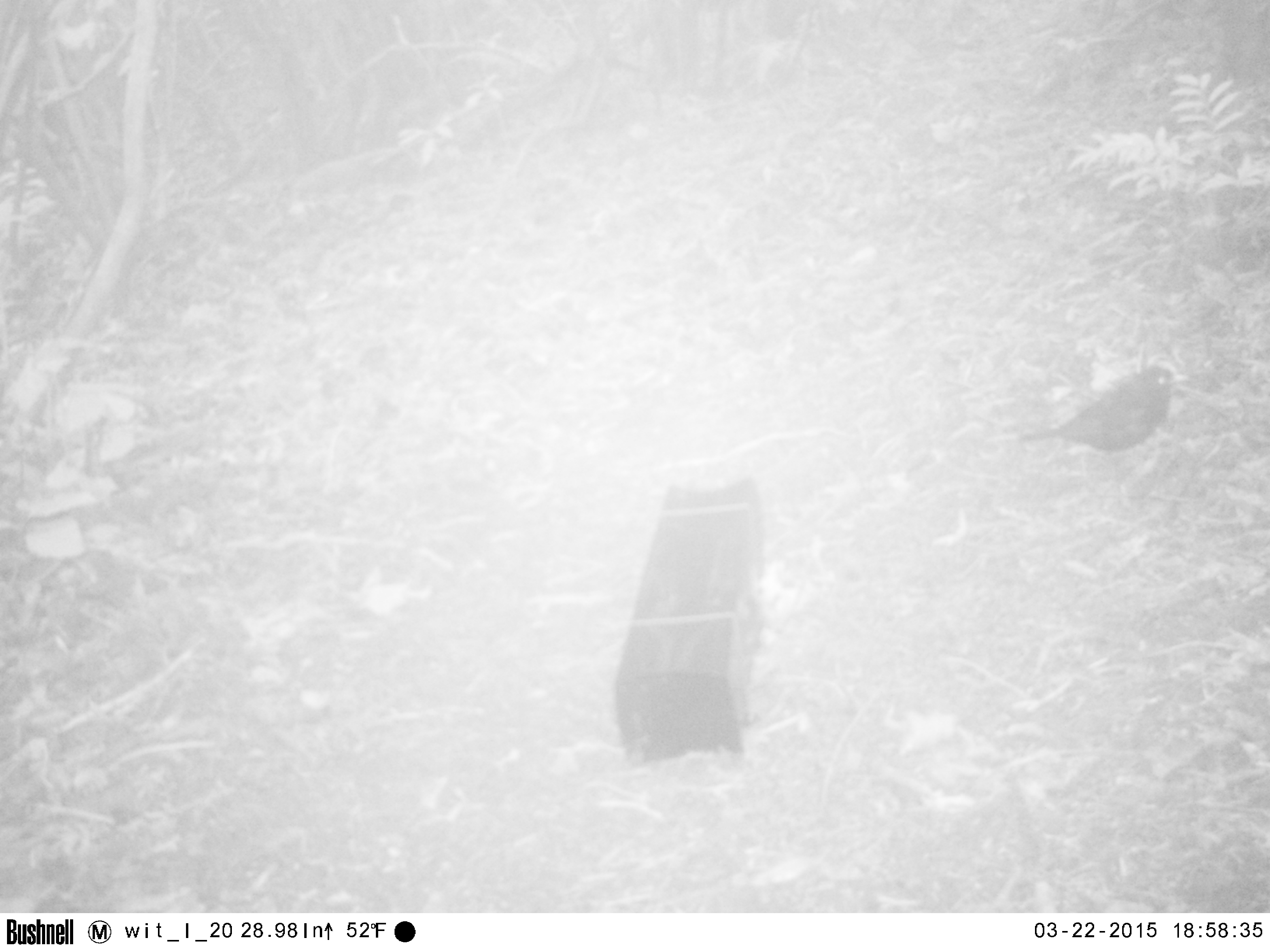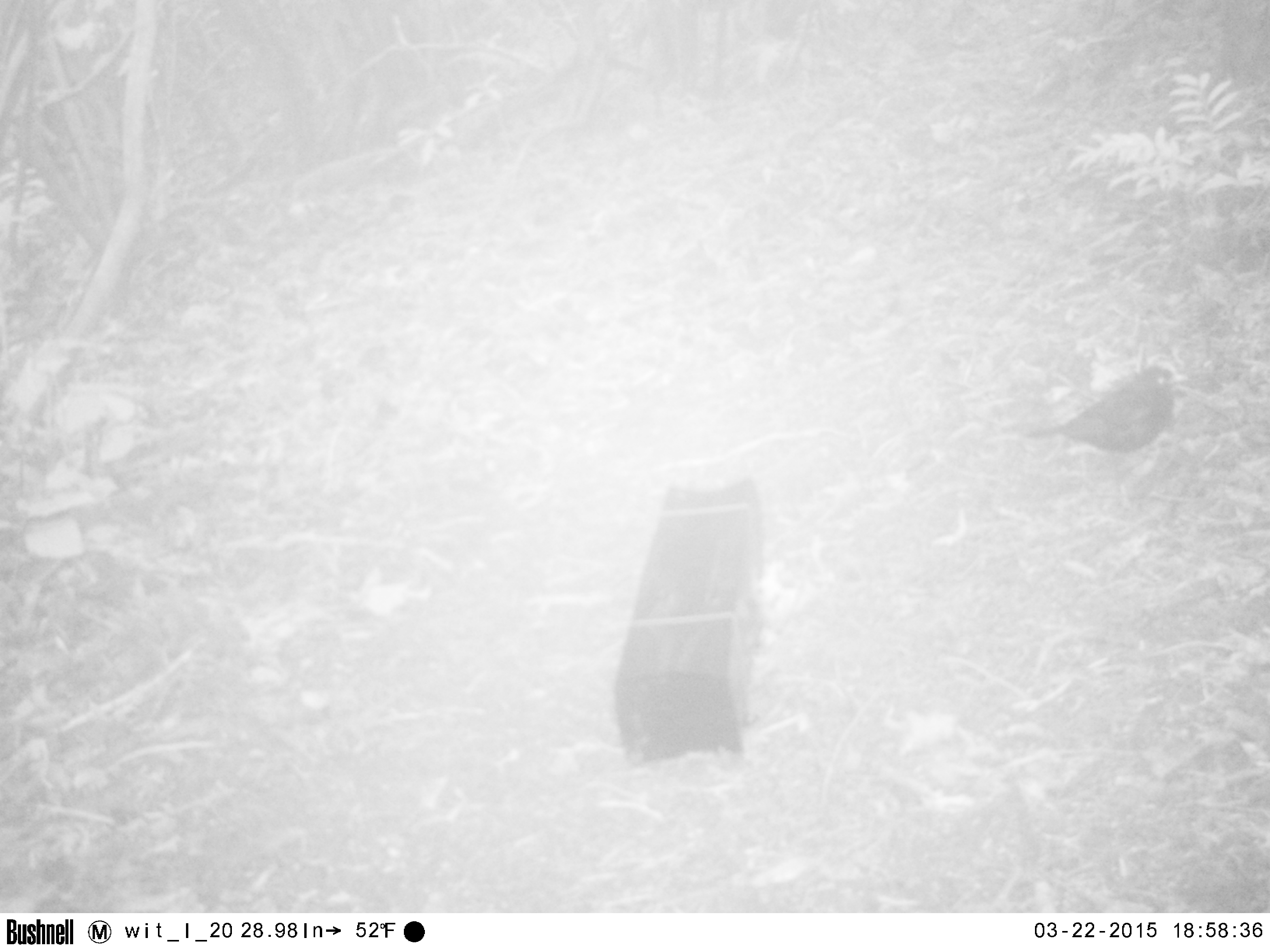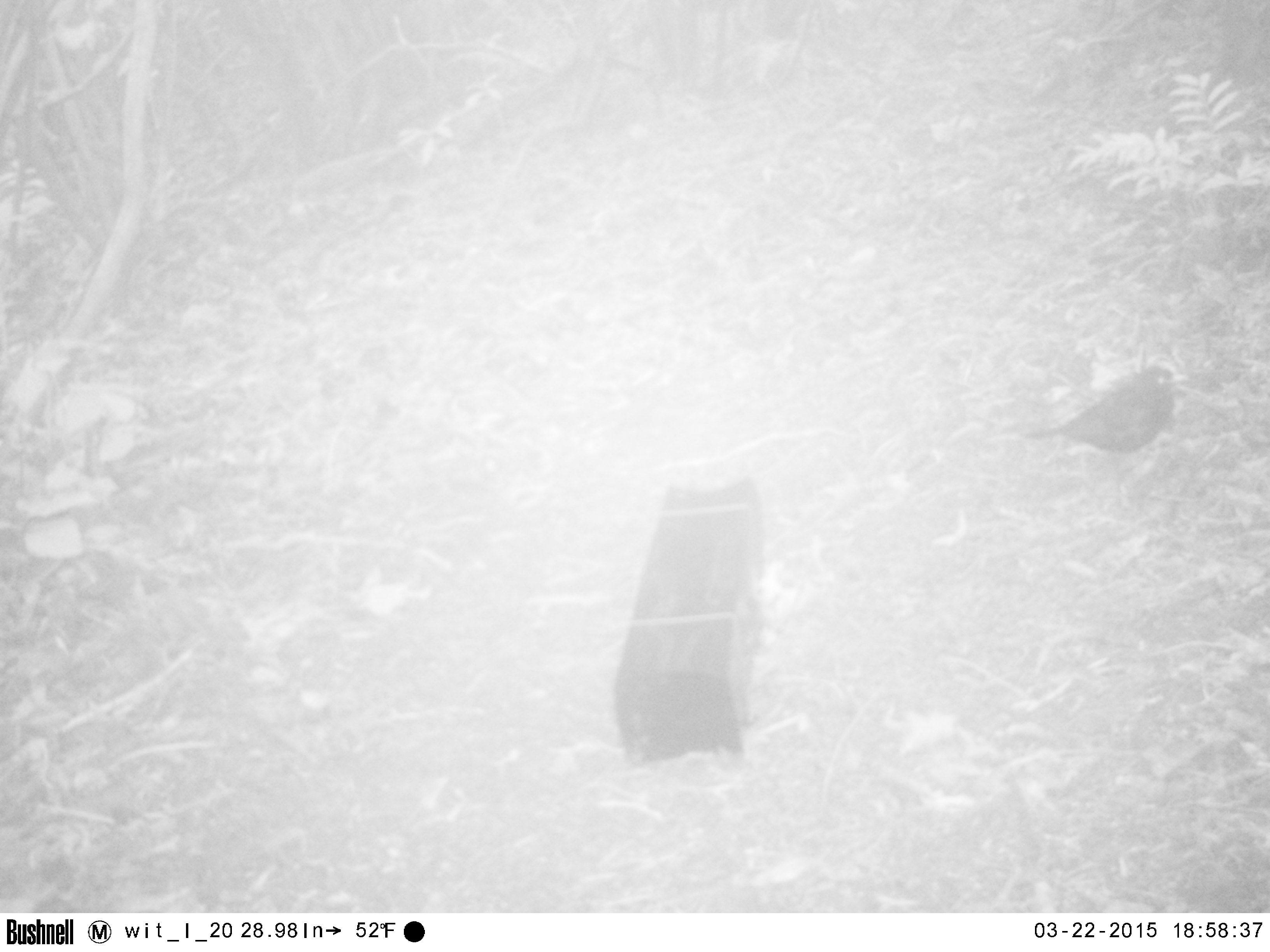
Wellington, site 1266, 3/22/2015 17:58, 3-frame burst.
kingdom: Animalia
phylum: Chordata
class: Aves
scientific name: Aves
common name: bird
Bird (Aves).